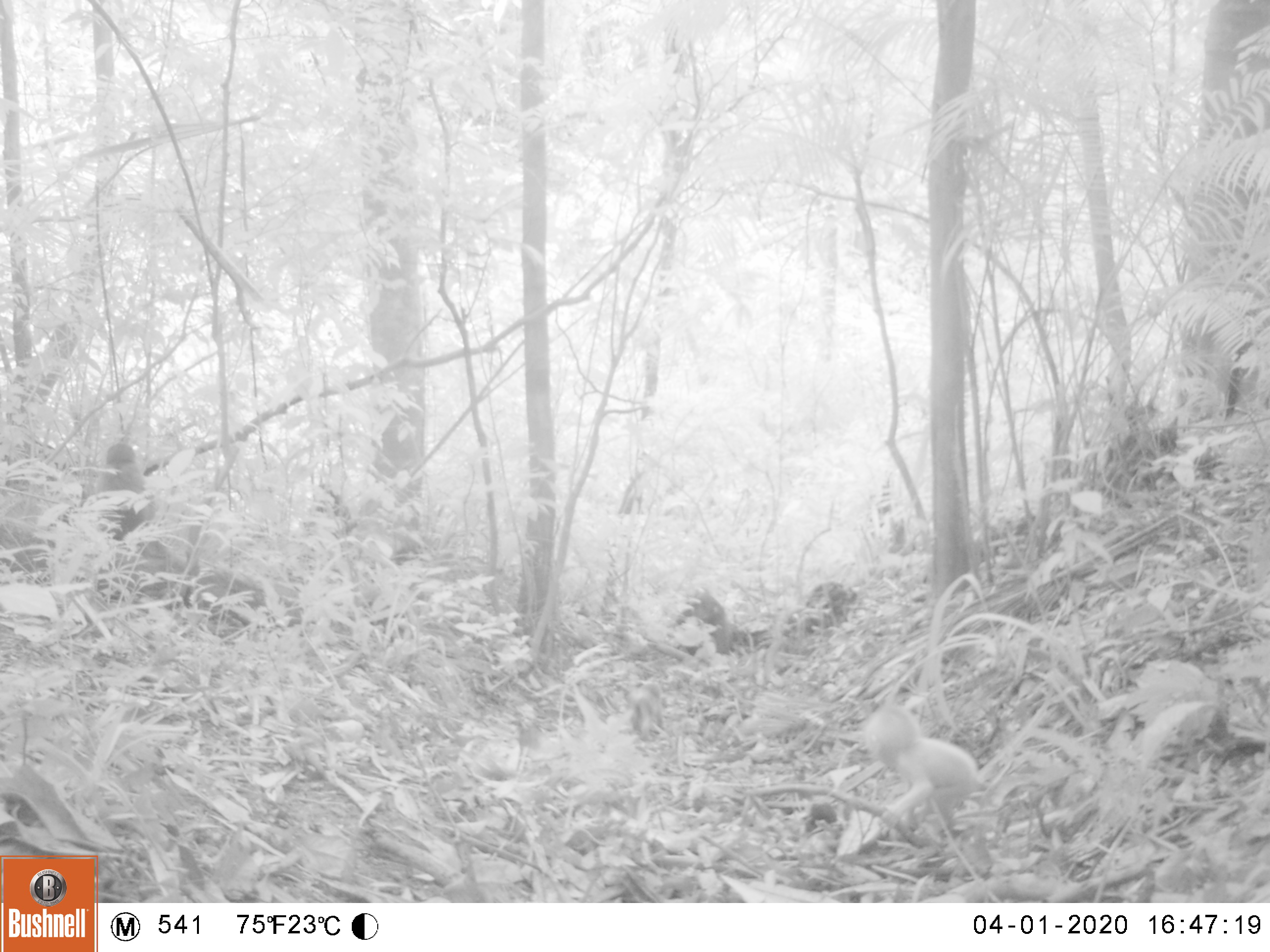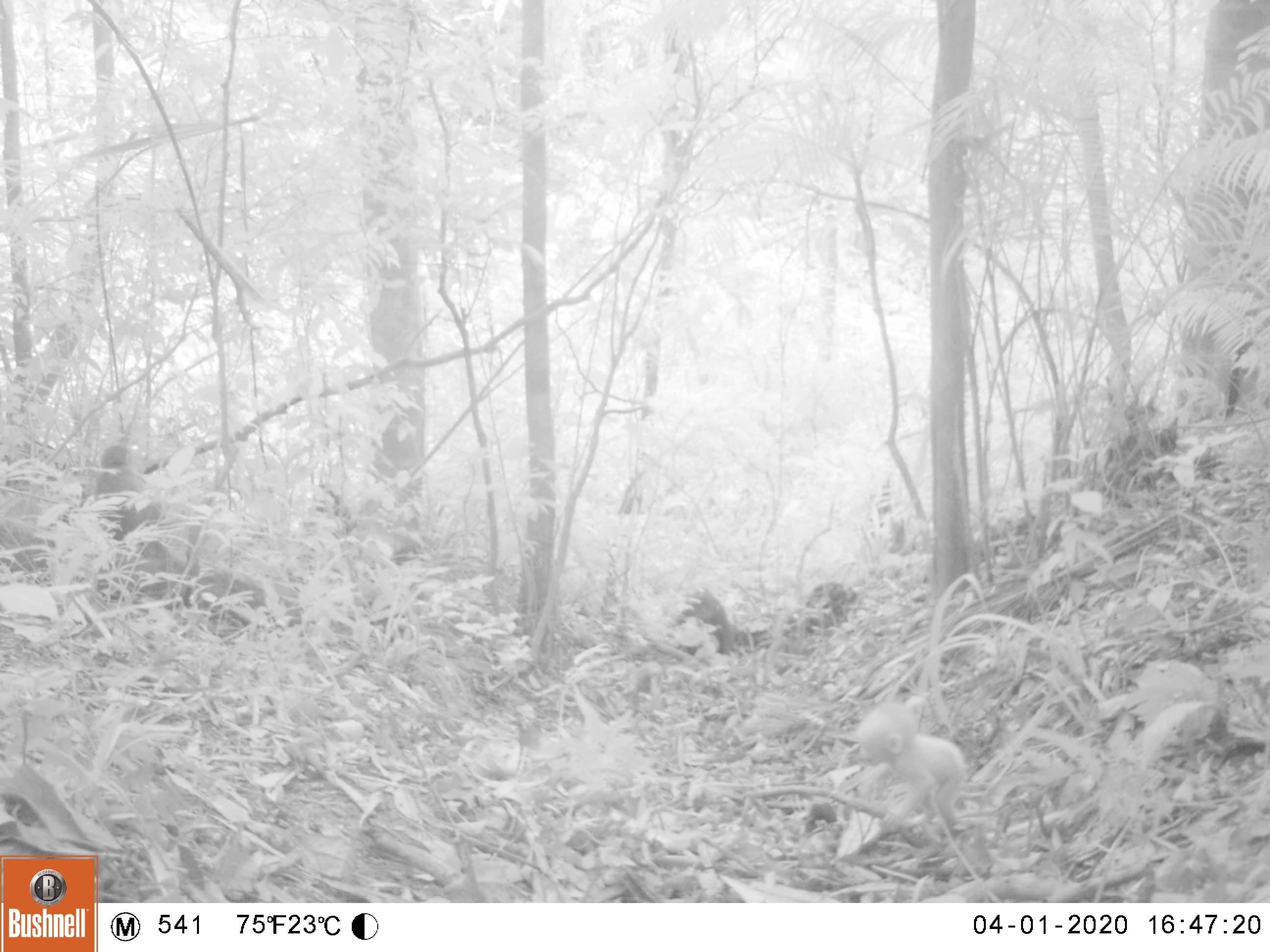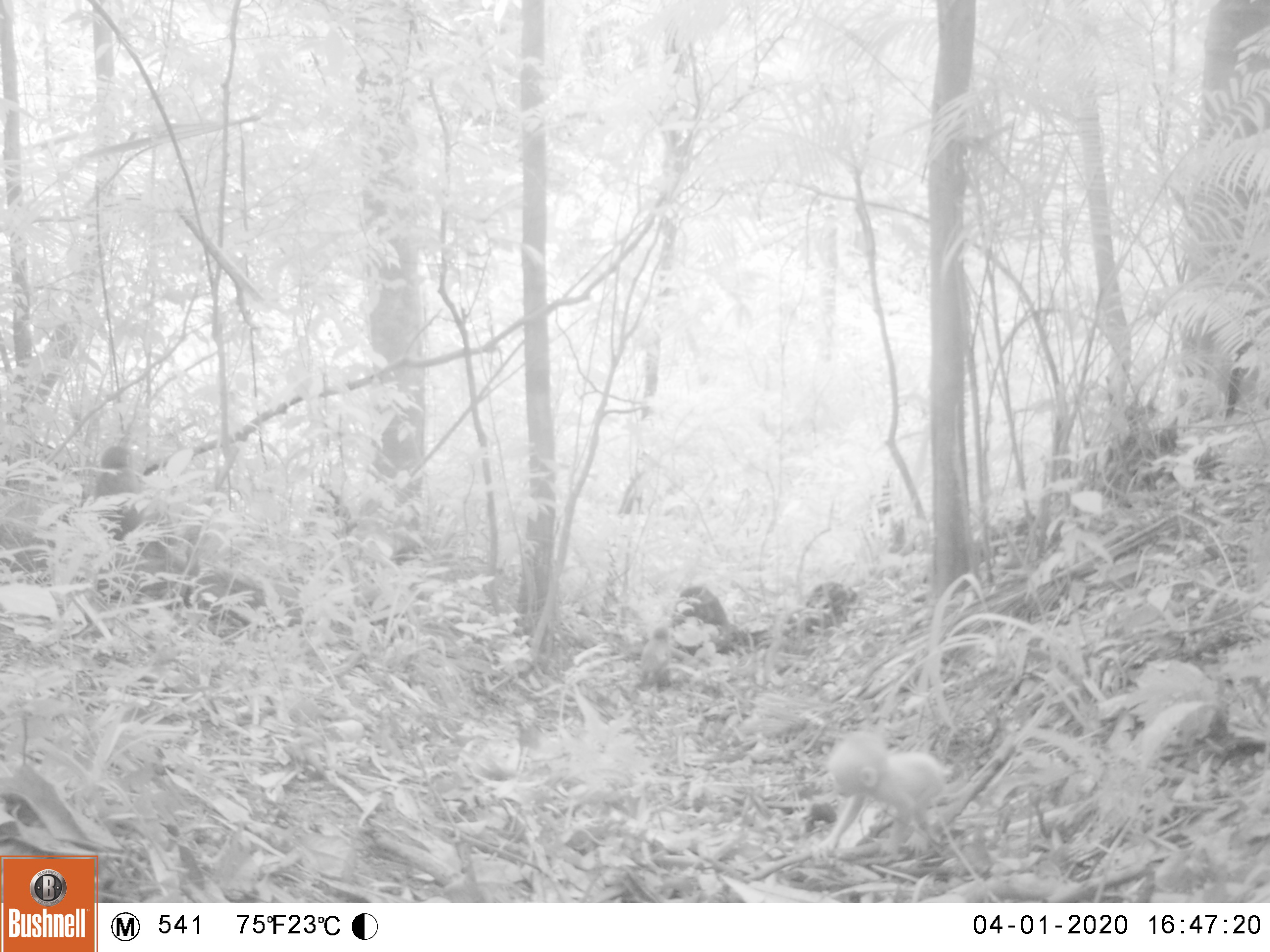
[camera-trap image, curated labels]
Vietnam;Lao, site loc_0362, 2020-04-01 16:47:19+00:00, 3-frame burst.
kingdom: Animalia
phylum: Chordata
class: Mammalia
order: Primates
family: Cercopithecidae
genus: Macaca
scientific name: Macaca arctoides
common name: stump-tailed macaque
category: stump tailed macaque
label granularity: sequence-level